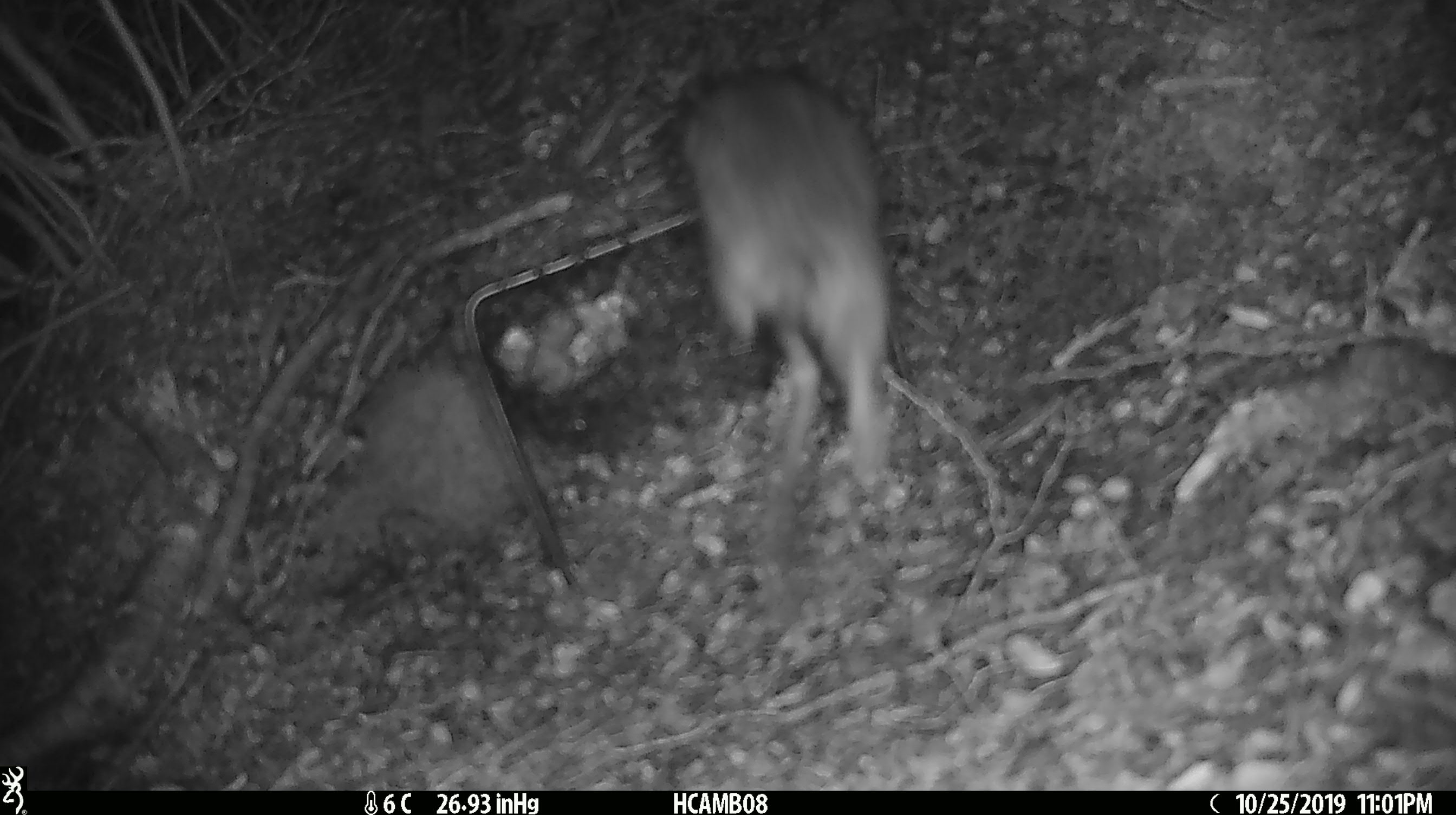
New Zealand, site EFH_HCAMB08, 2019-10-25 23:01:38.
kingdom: Animalia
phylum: Chordata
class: Mammalia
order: Rodentia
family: Muridae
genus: Rattus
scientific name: Rattus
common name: rat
Rat (Rattus).